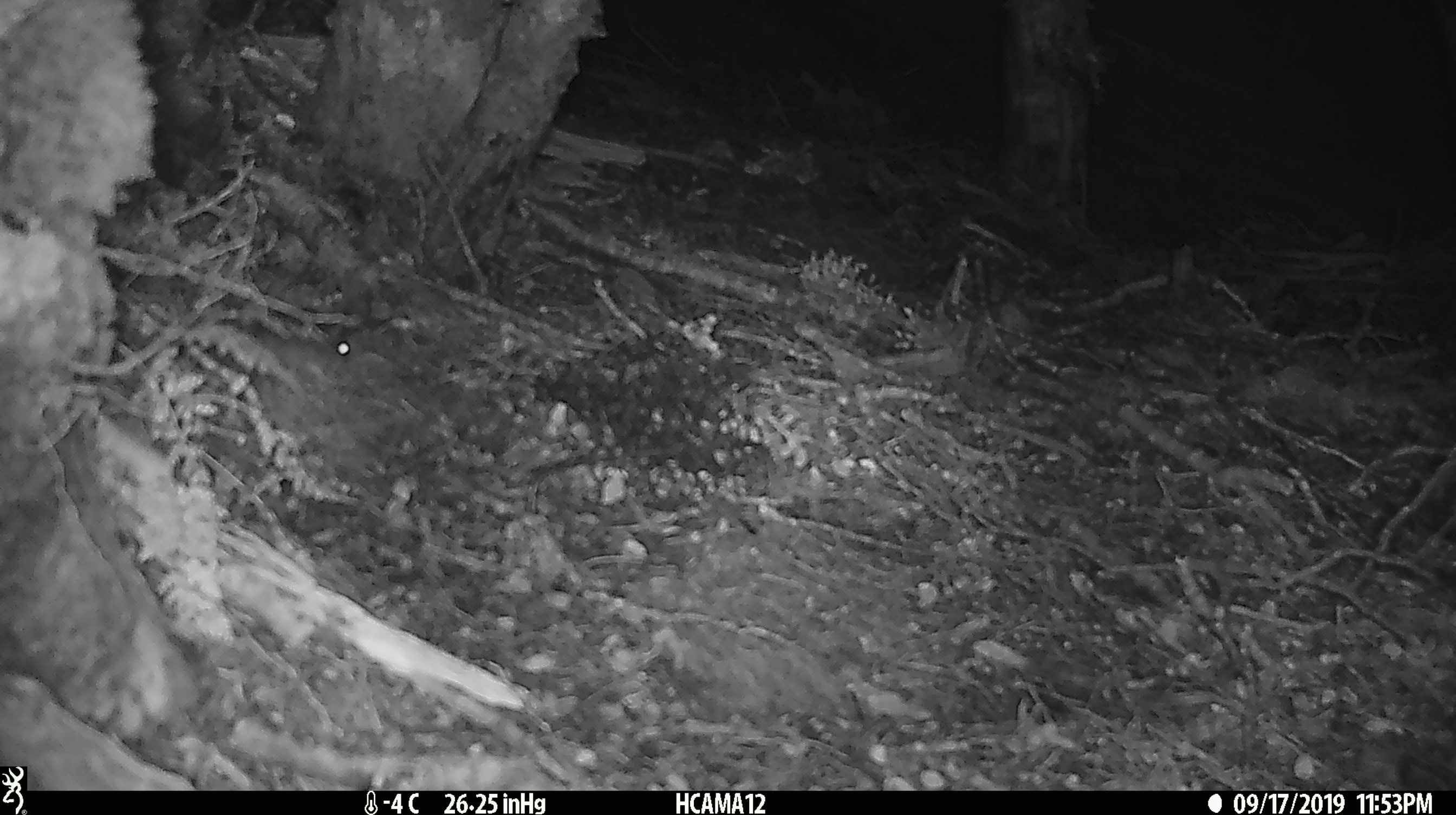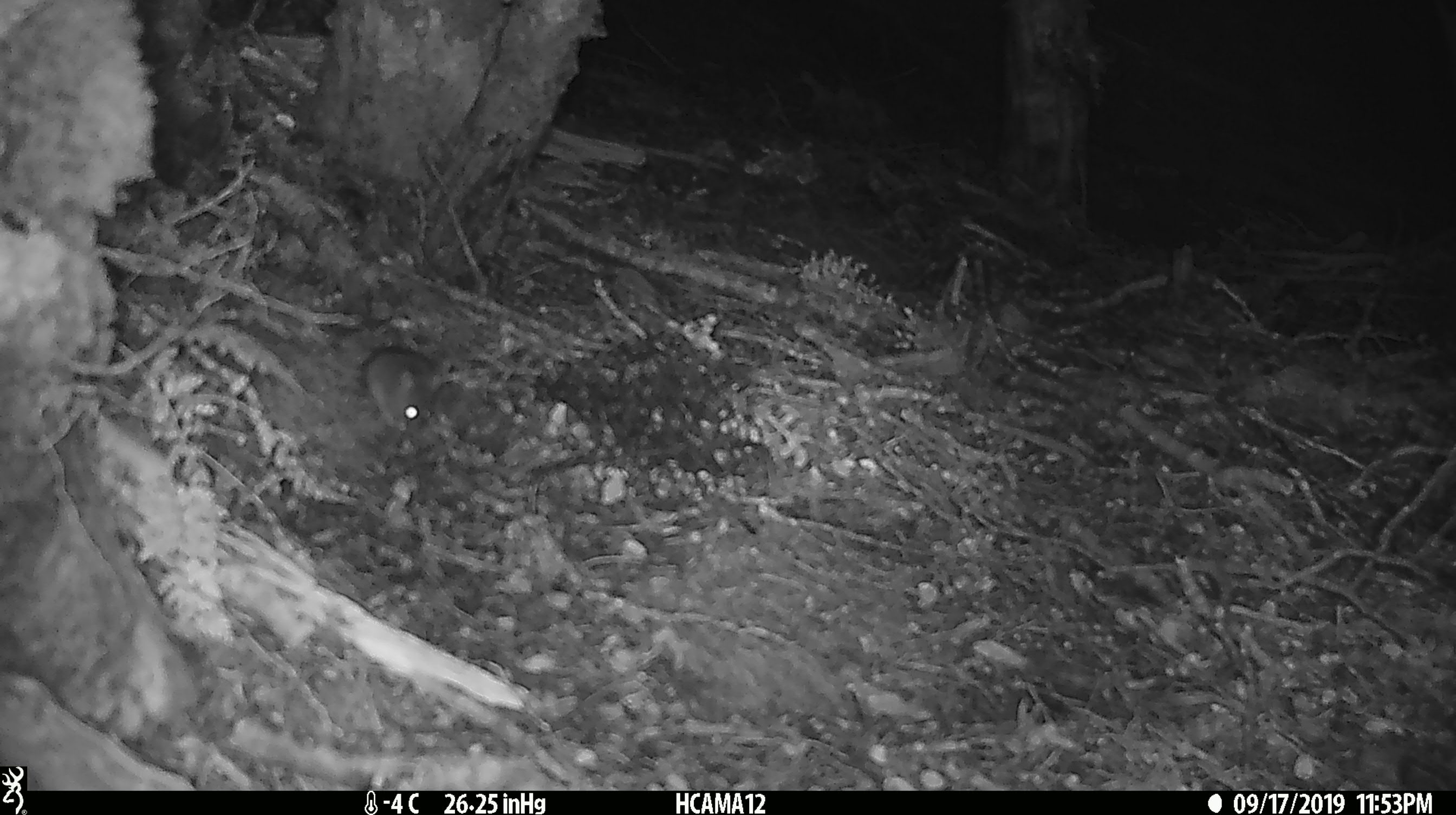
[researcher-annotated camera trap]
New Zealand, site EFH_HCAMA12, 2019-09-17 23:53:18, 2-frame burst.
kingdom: Animalia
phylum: Chordata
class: Mammalia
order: Rodentia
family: Muridae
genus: Mus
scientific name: Mus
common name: mouse